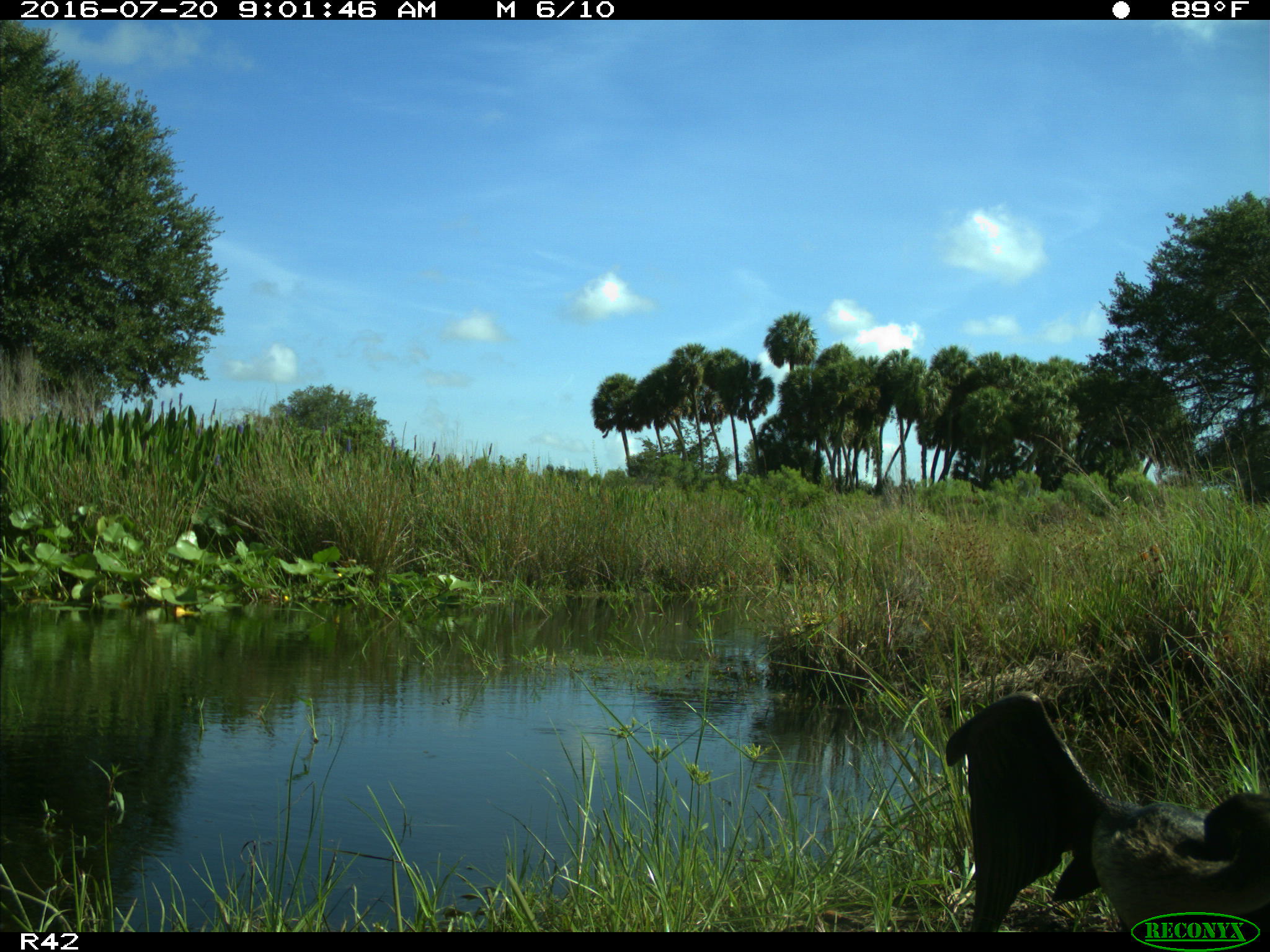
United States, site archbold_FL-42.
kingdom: Animalia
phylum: Chordata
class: Aves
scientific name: Aves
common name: birds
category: unidentified bird